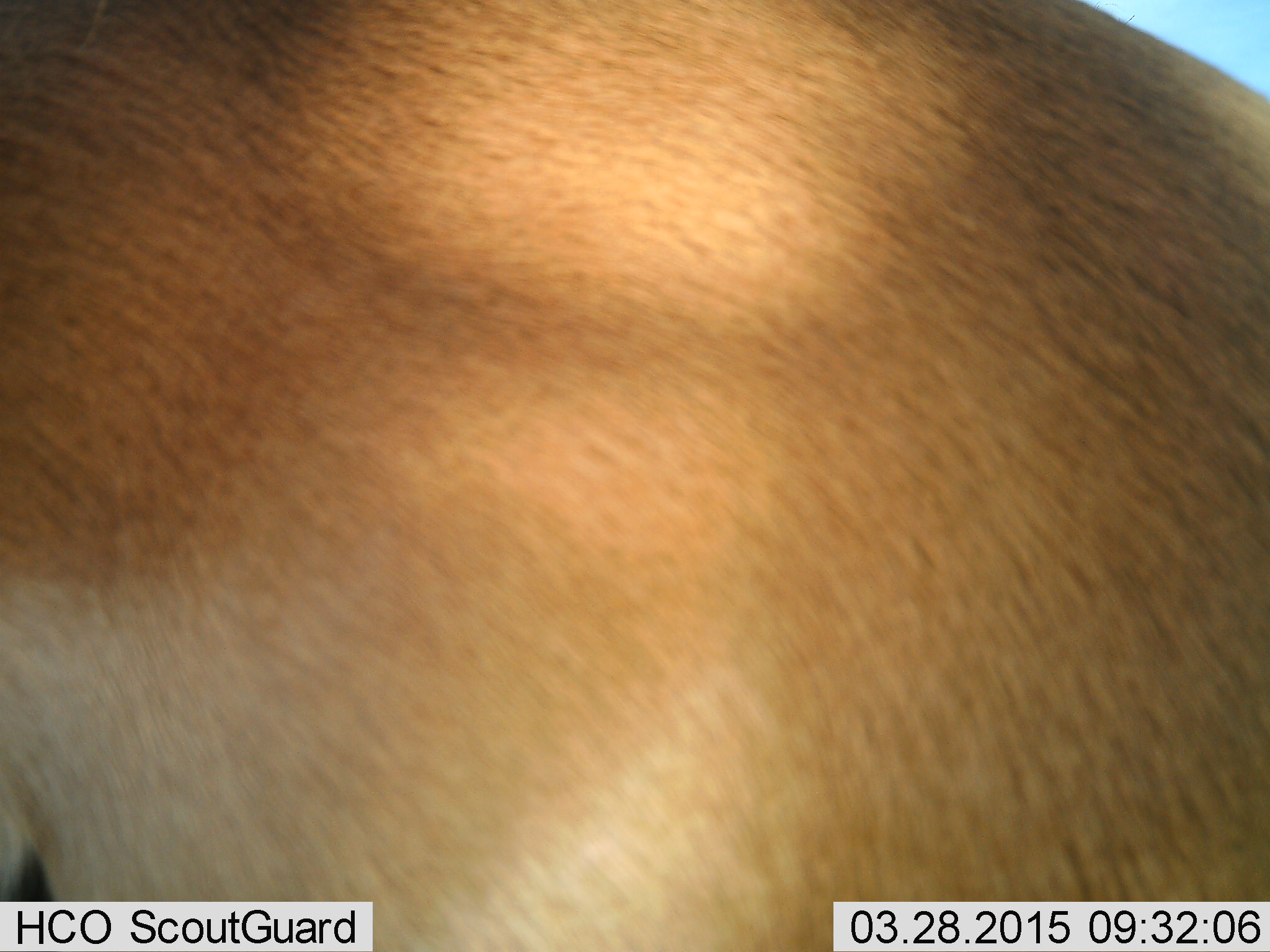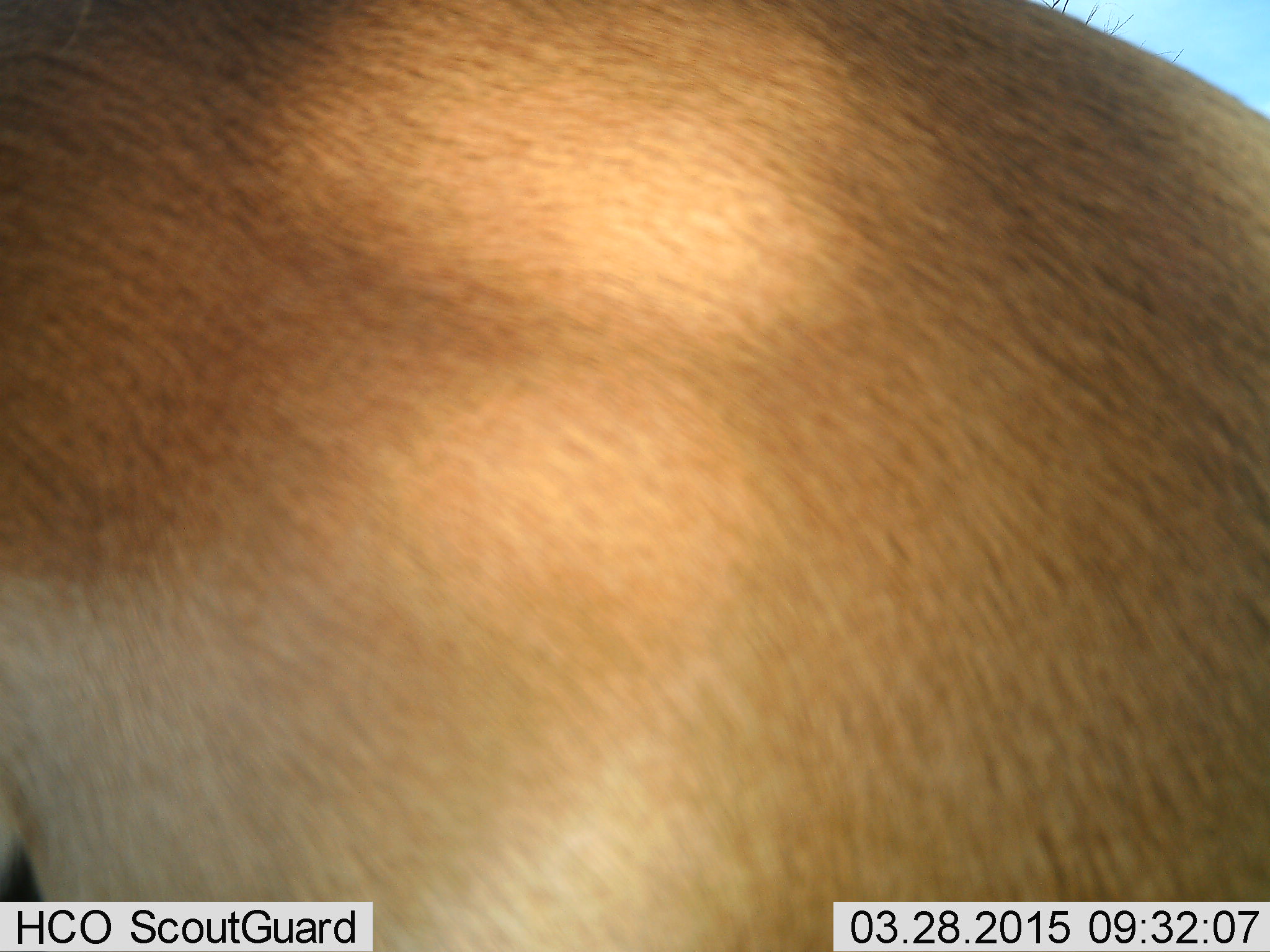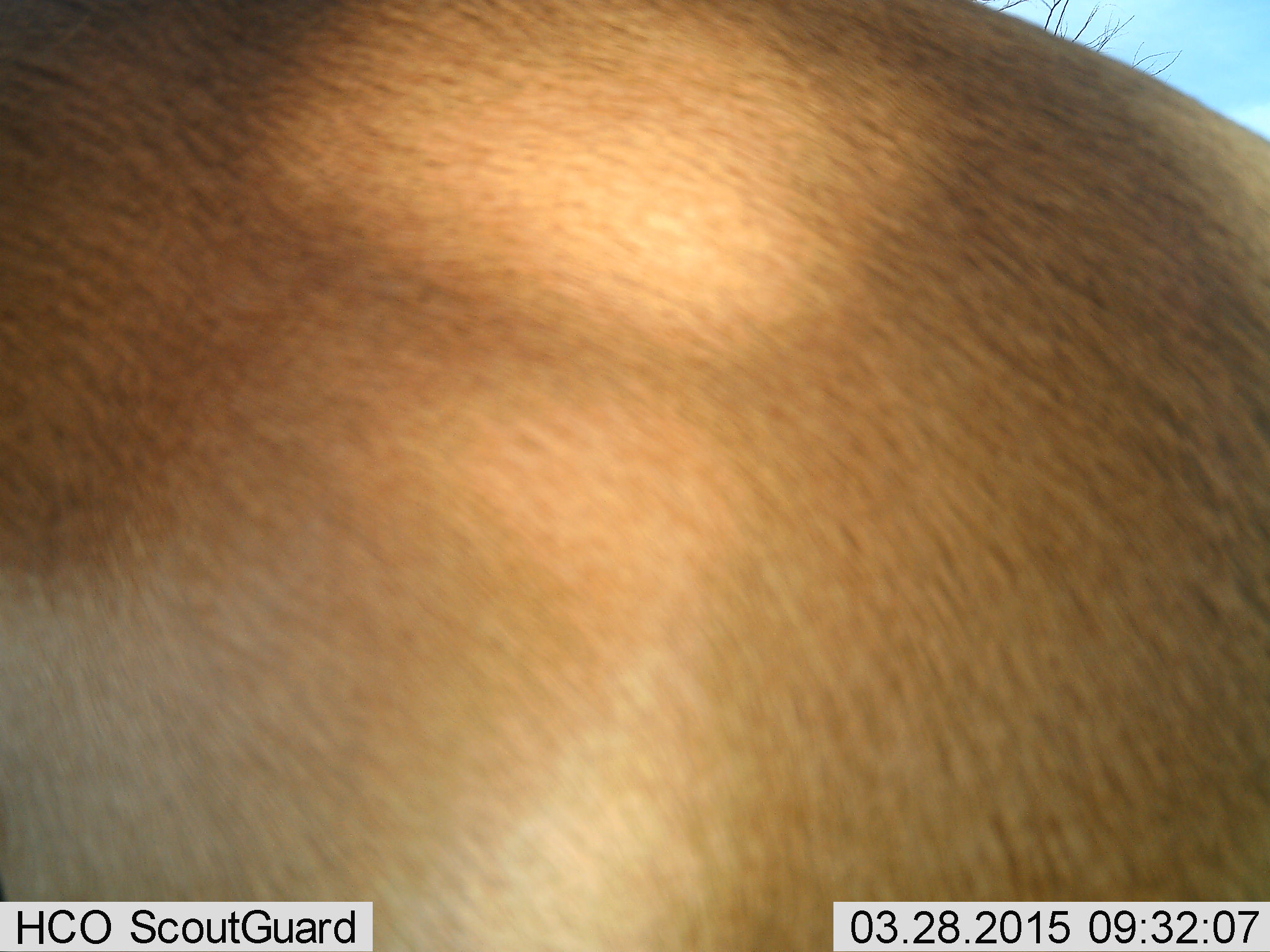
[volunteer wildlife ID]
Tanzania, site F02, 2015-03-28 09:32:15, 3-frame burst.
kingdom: Animalia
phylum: Chordata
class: Mammalia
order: Artiodactyla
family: Bovidae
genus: Aepyceros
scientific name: Aepyceros melampus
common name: impala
Impala (Aepyceros melampus), count 1. Behavior (volunteer vote fractions): standing 100%, resting 0%, moving 0%, interacting 0%. Young present (vote fraction): 0%. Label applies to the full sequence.